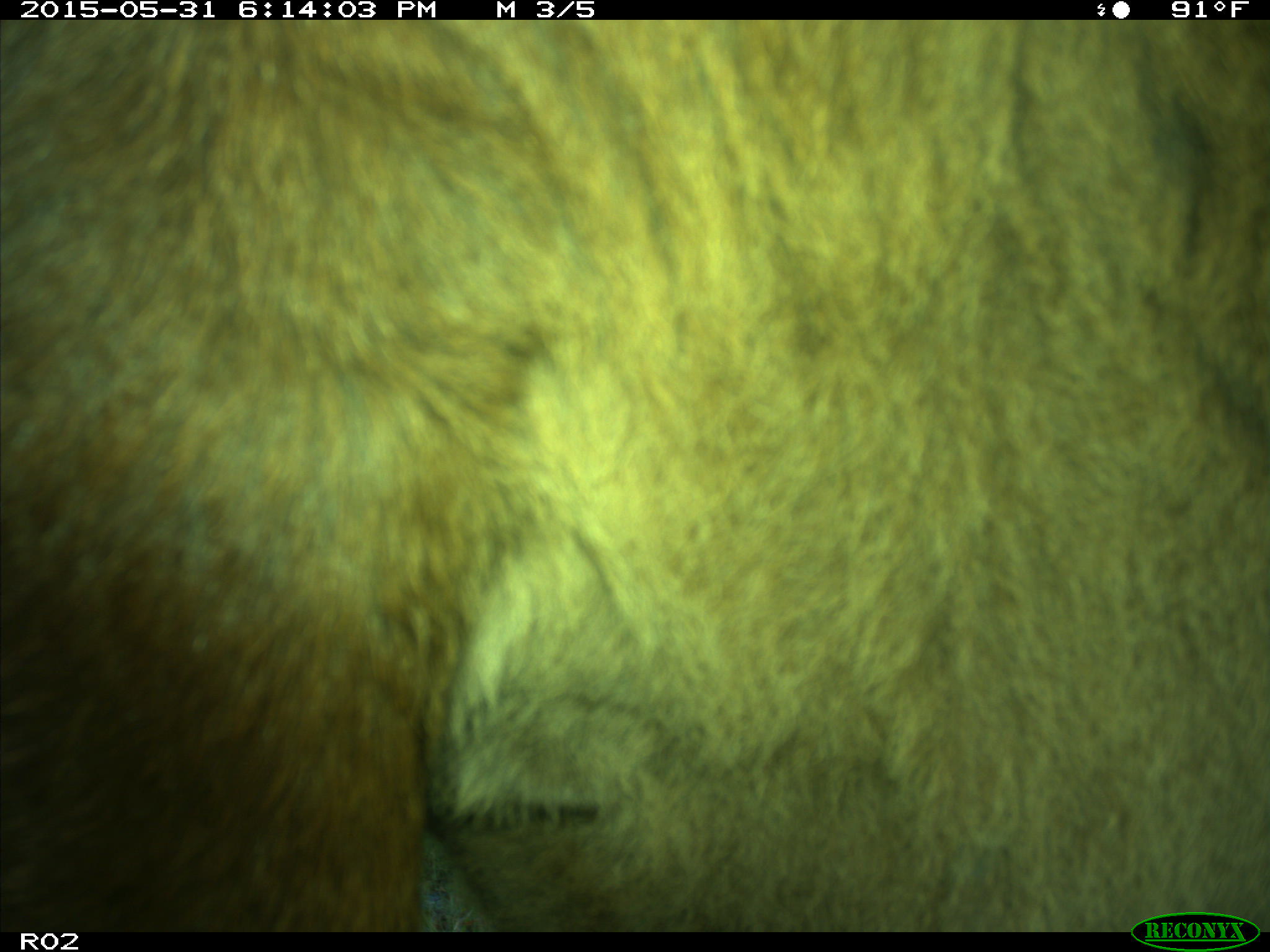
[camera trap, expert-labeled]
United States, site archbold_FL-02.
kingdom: Animalia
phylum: Chordata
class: Mammalia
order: Artiodactyla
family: Bovidae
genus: Bos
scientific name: Bos taurus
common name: domestic cow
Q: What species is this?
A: Bos taurus (domestic cow).